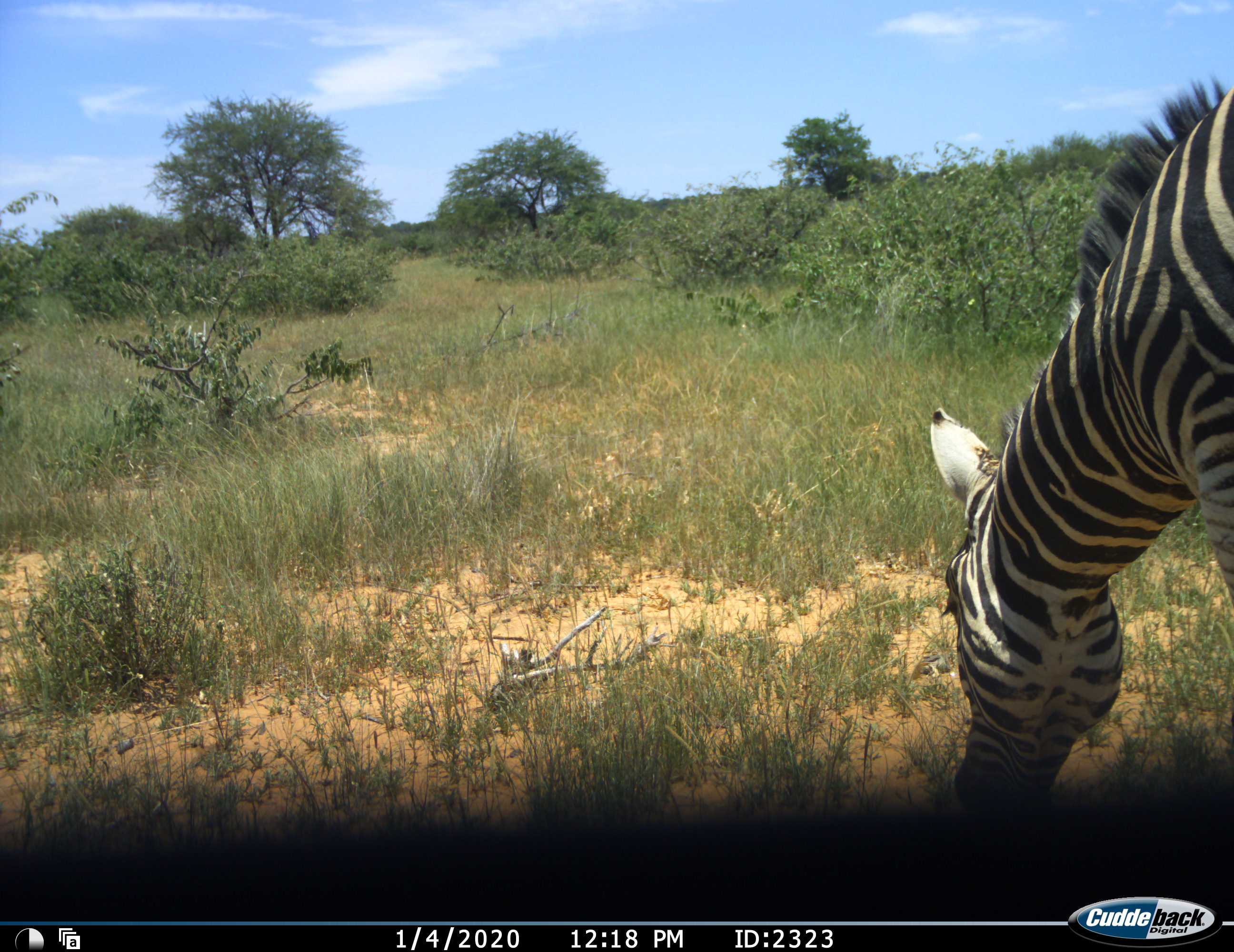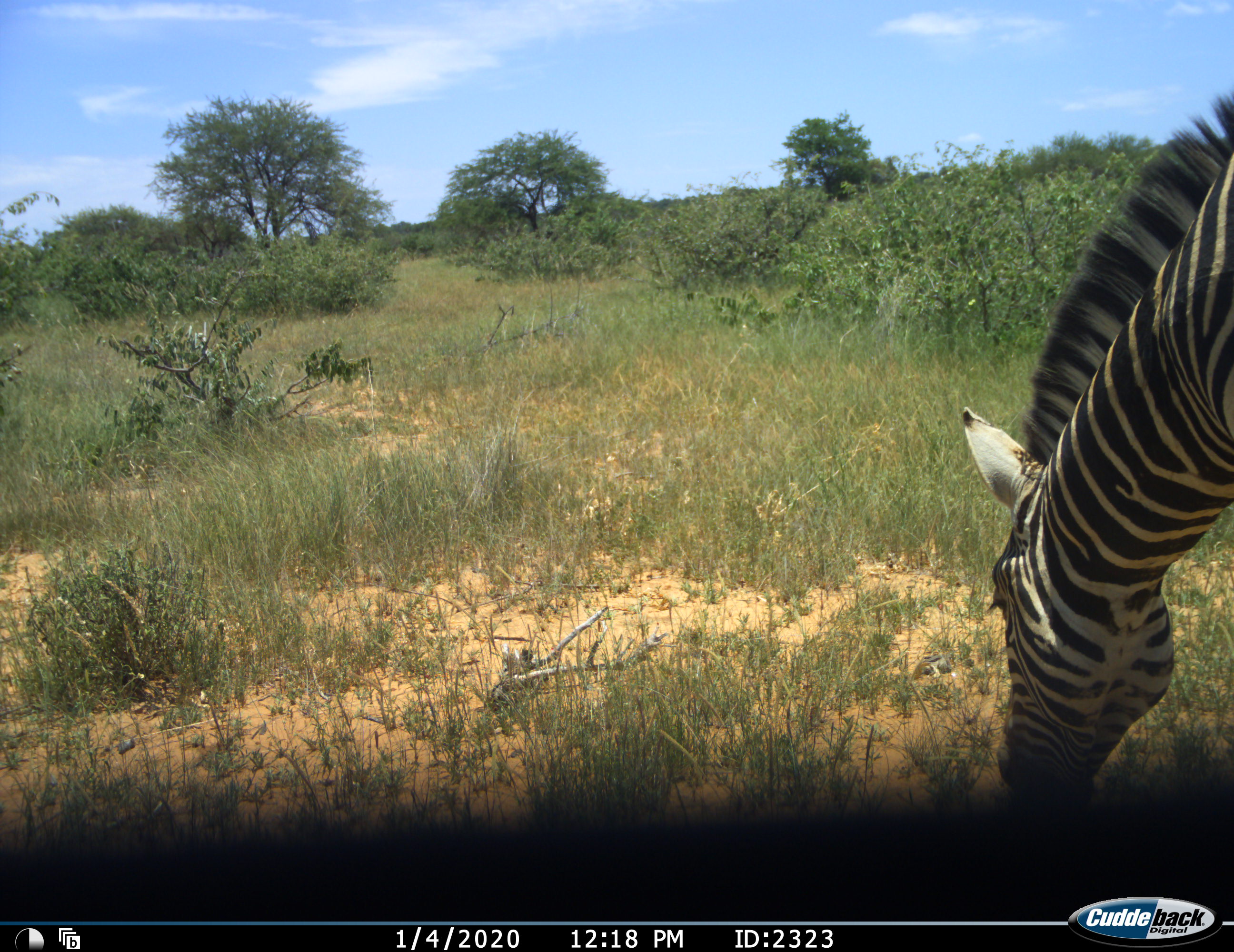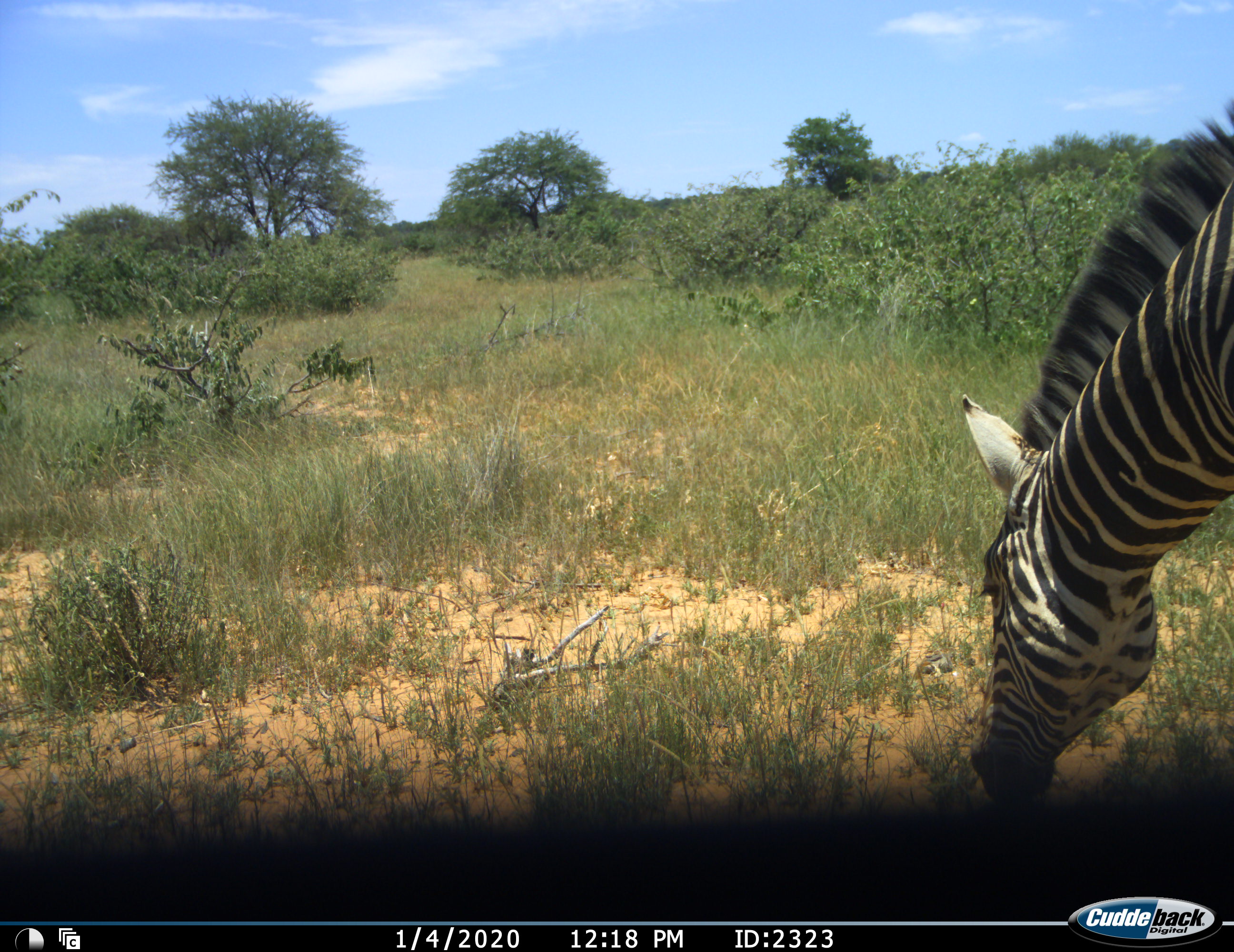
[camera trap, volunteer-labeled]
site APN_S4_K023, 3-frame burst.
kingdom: Animalia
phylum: Chordata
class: Mammalia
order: Perissodactyla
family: Equidae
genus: Equus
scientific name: Equus quagga burchellii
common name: burchell's zebra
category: zebraburchells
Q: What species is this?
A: Zebraburchells (burchell's zebra) (Equus quagga burchellii).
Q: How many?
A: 1.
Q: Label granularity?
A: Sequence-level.